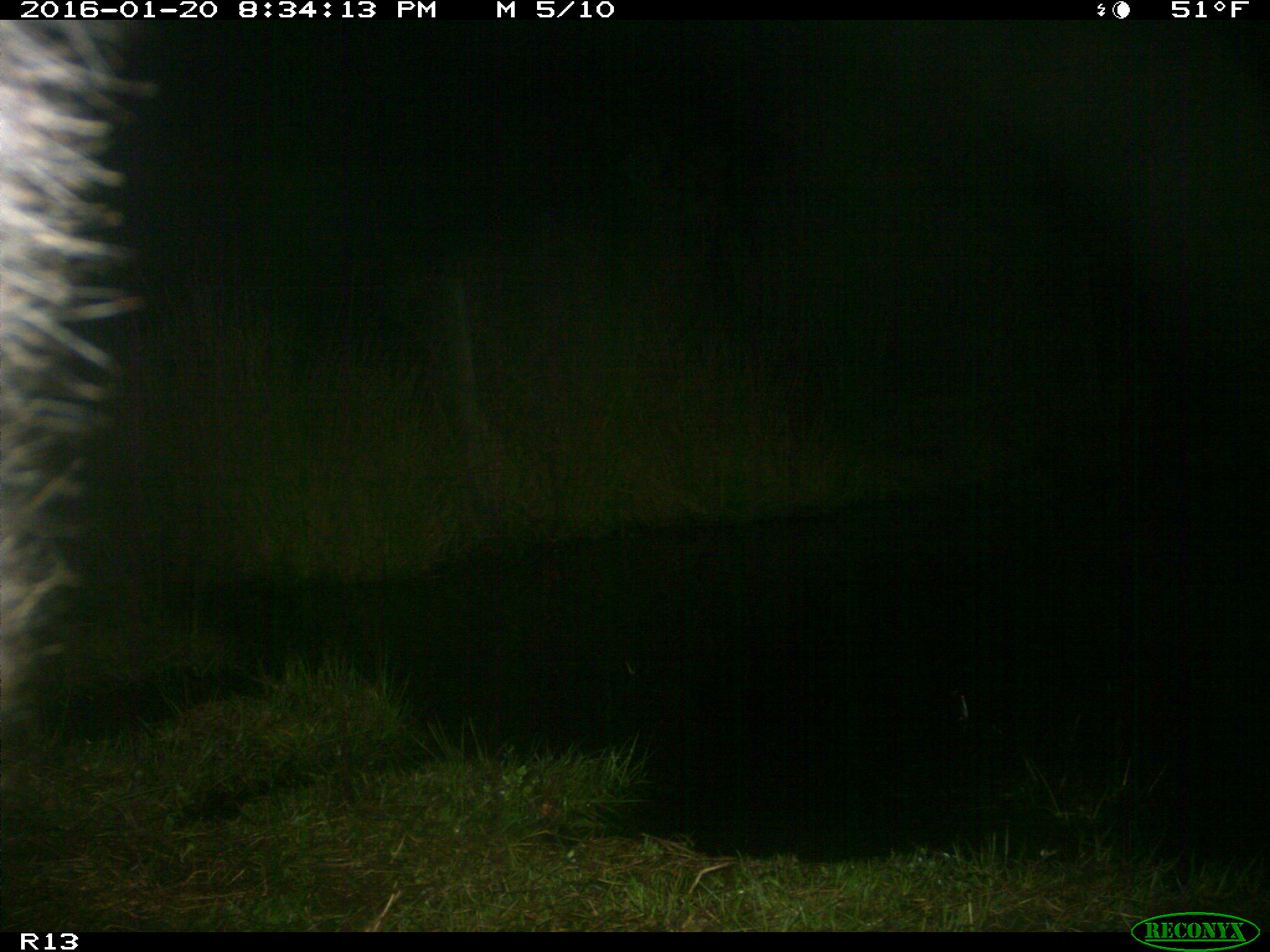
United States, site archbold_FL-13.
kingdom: Animalia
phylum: Chordata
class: Mammalia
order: Artiodactyla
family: Bovidae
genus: Bos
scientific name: Bos taurus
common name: domestic cow